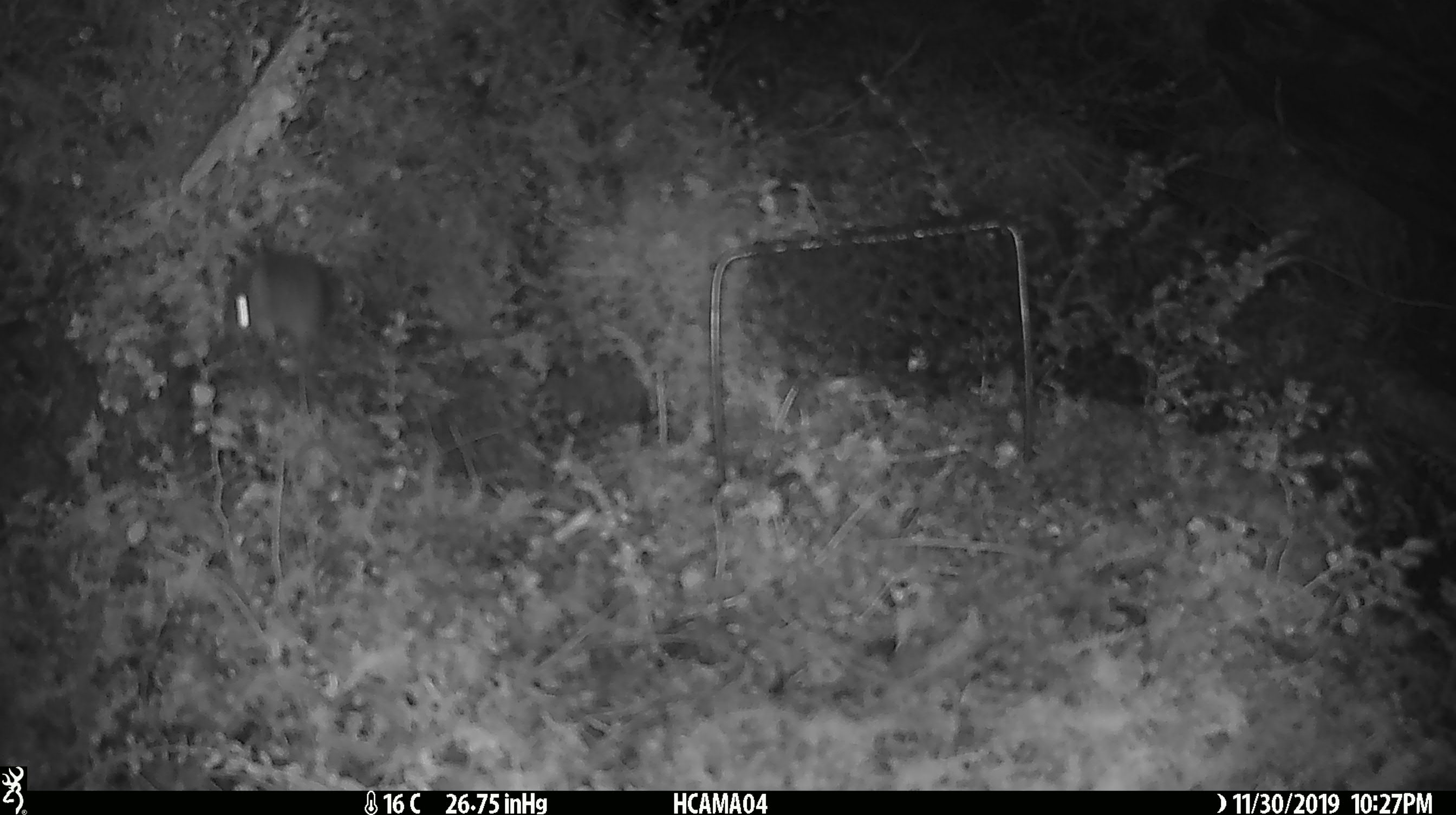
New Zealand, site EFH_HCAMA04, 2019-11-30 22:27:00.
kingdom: Animalia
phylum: Chordata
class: Mammalia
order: Rodentia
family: Muridae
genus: Mus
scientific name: Mus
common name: mouse